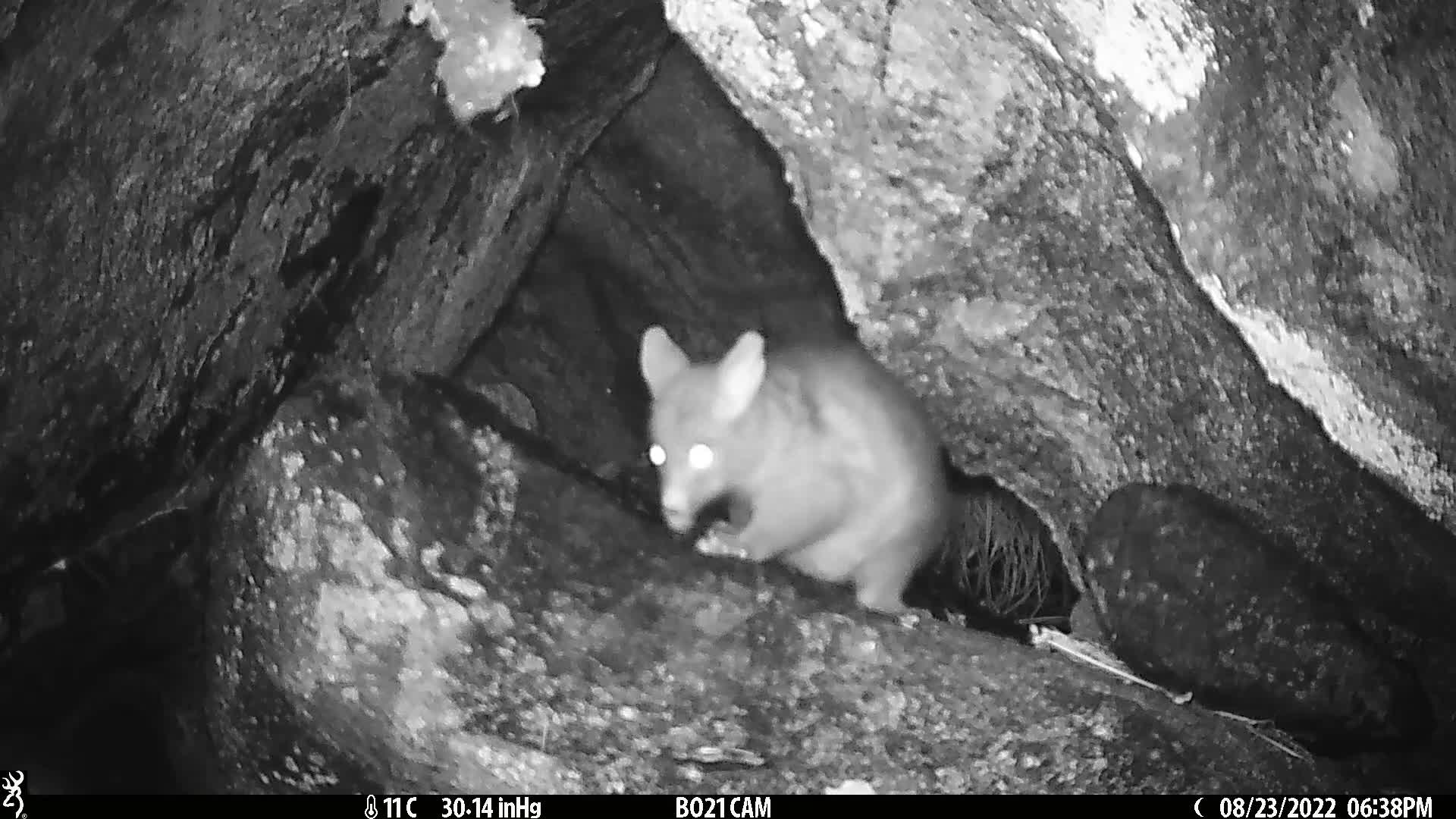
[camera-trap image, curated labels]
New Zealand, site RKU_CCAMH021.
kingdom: Animalia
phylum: Chordata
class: Mammalia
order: Diprotodontia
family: Phalangeridae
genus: Trichosurus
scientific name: Trichosurus vulpecula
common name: common brushtail possum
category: possum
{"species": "possum (common brushtail possum) (Trichosurus vulpecula)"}